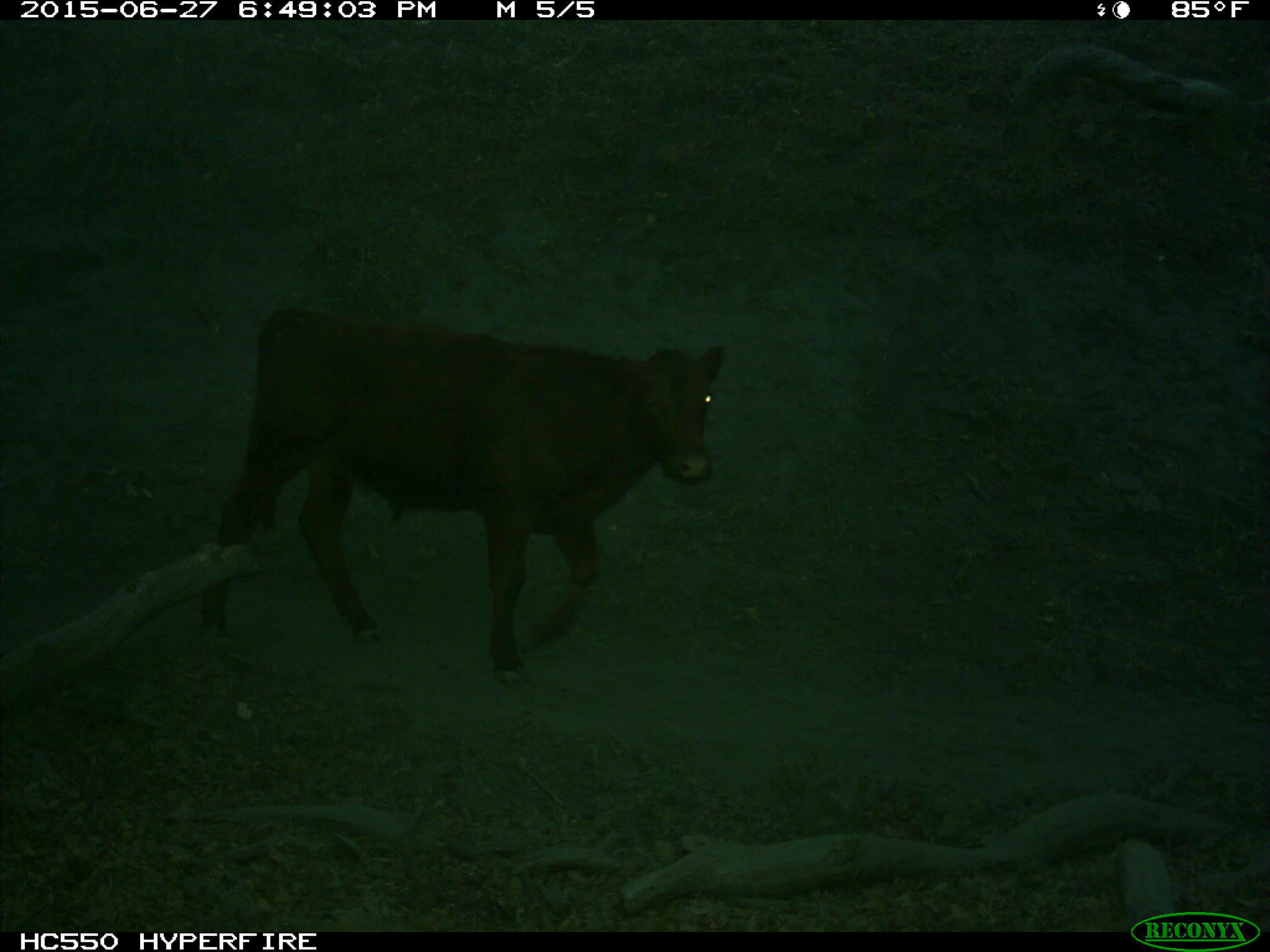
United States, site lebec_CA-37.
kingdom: Animalia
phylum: Chordata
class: Mammalia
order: Artiodactyla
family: Bovidae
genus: Bos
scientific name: Bos taurus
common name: domestic cow